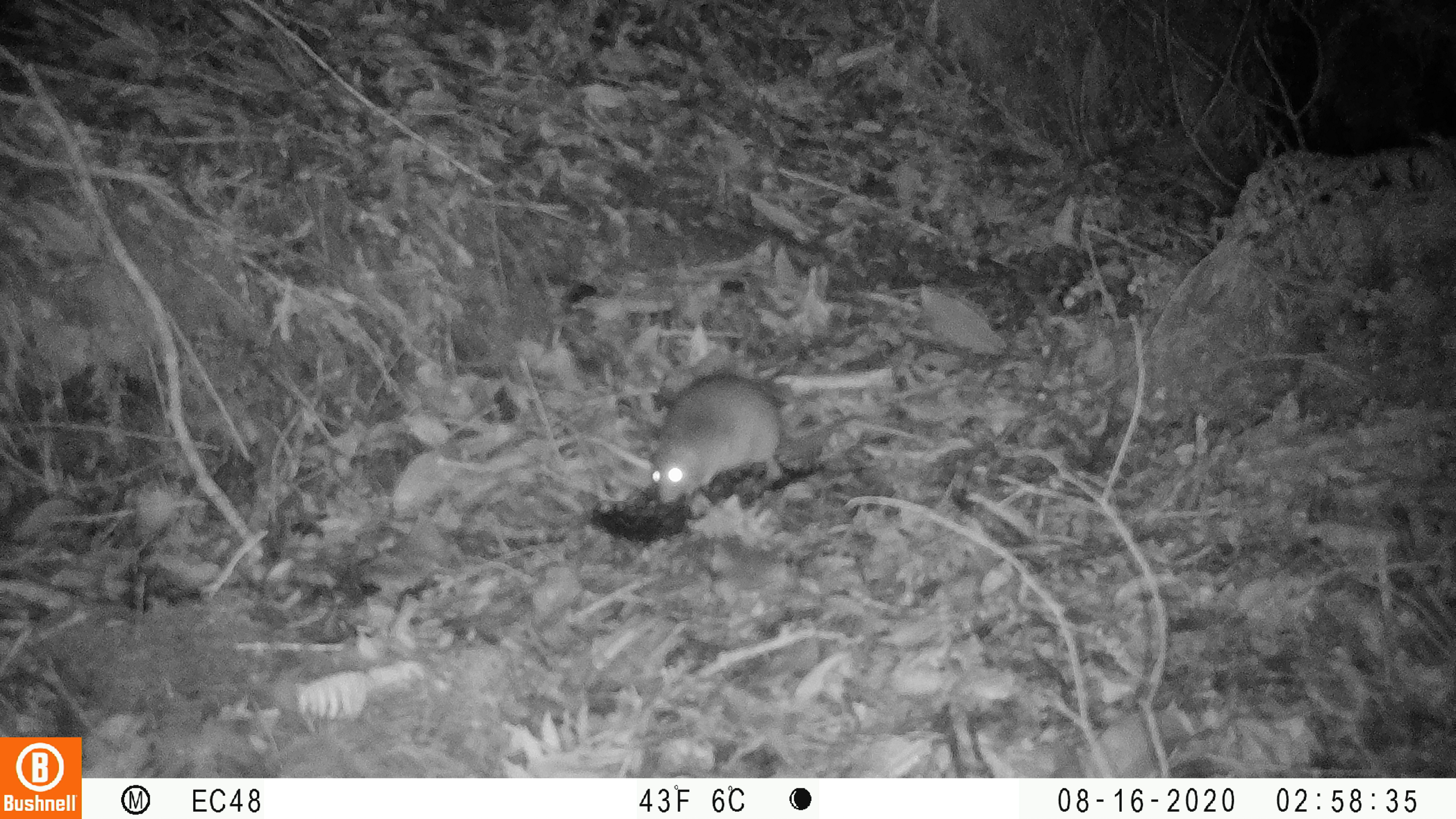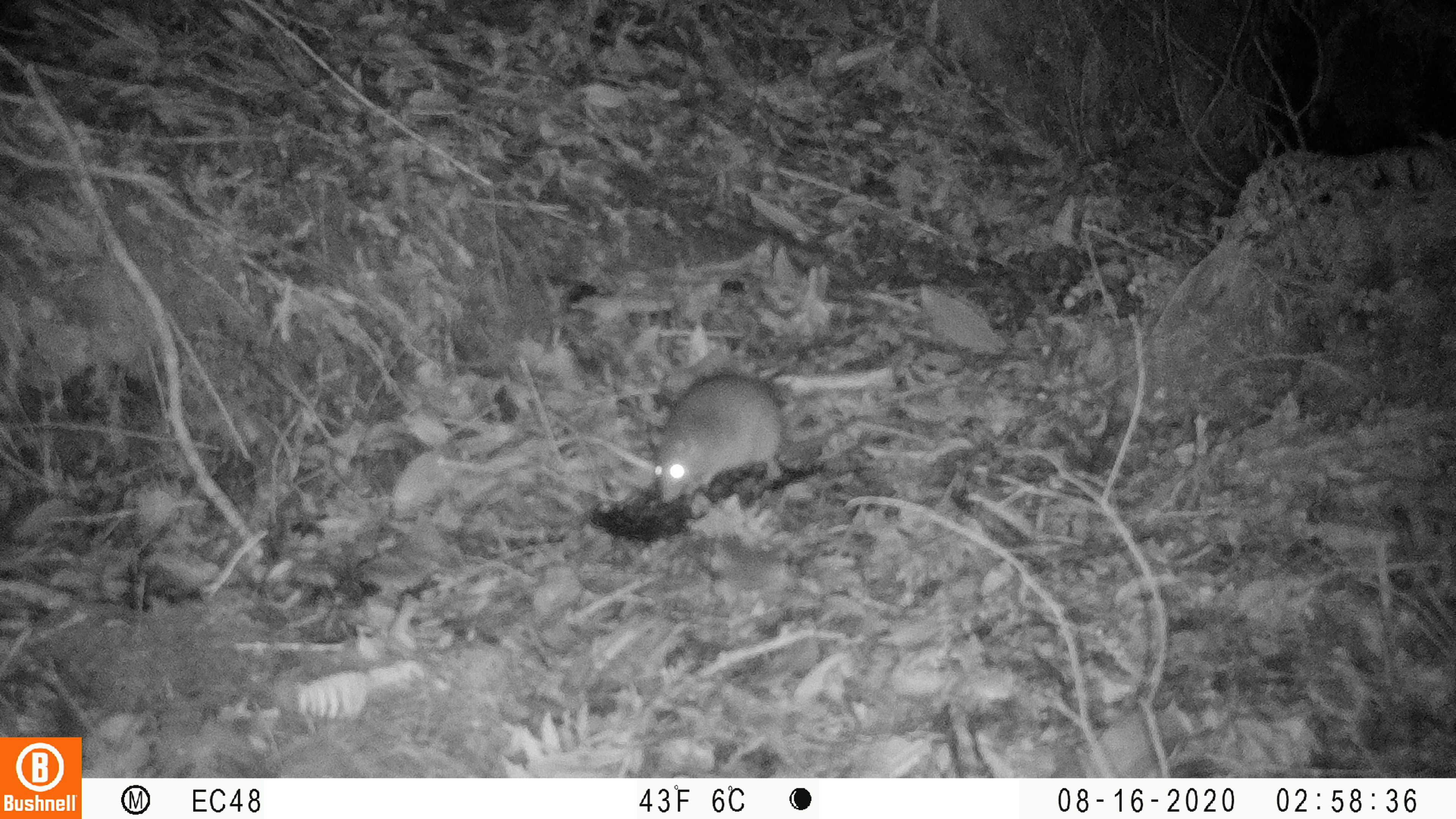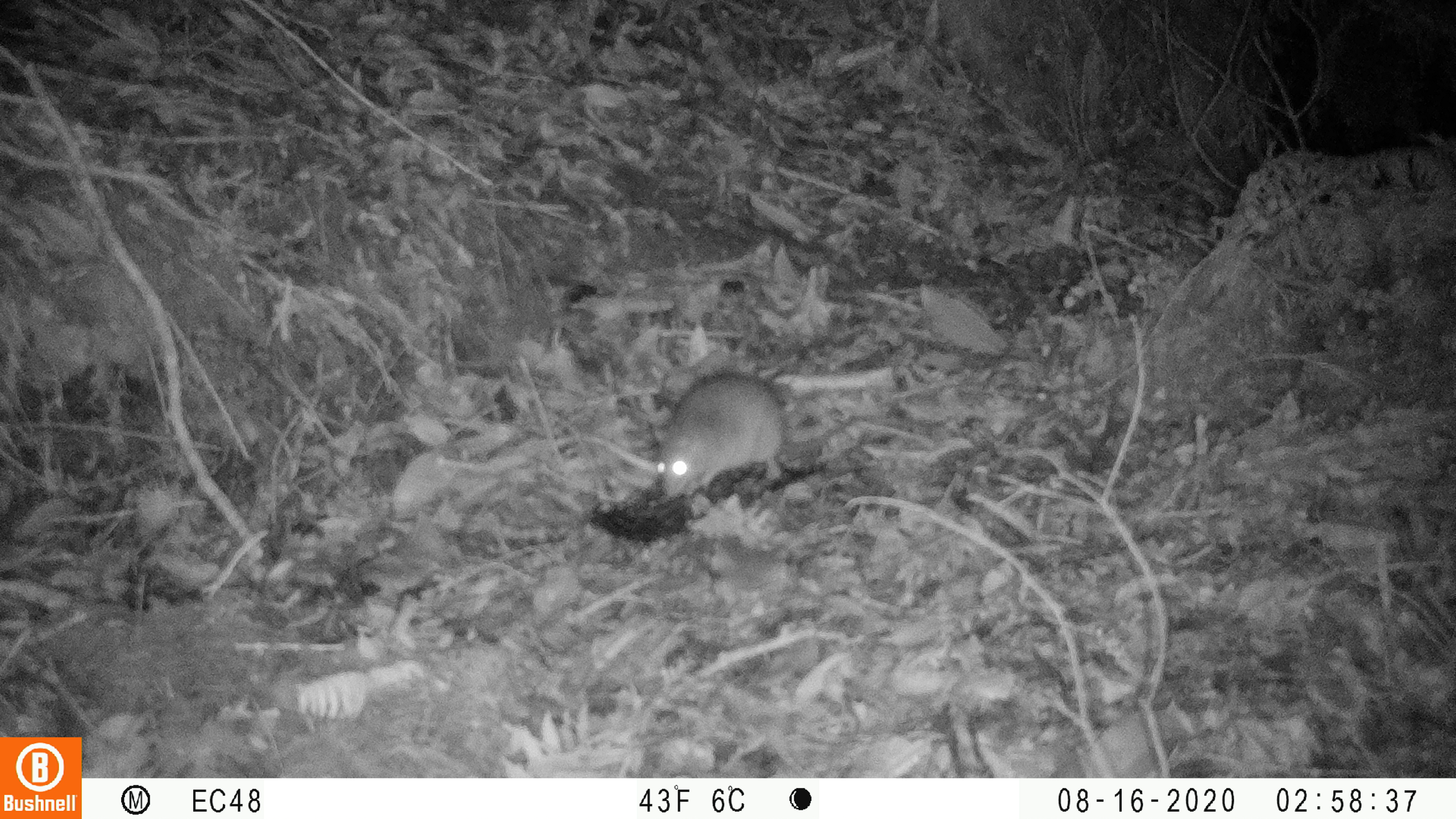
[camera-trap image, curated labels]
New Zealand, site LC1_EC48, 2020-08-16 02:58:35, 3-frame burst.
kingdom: Animalia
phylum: Chordata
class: Mammalia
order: Rodentia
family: Muridae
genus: Rattus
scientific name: Rattus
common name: rat